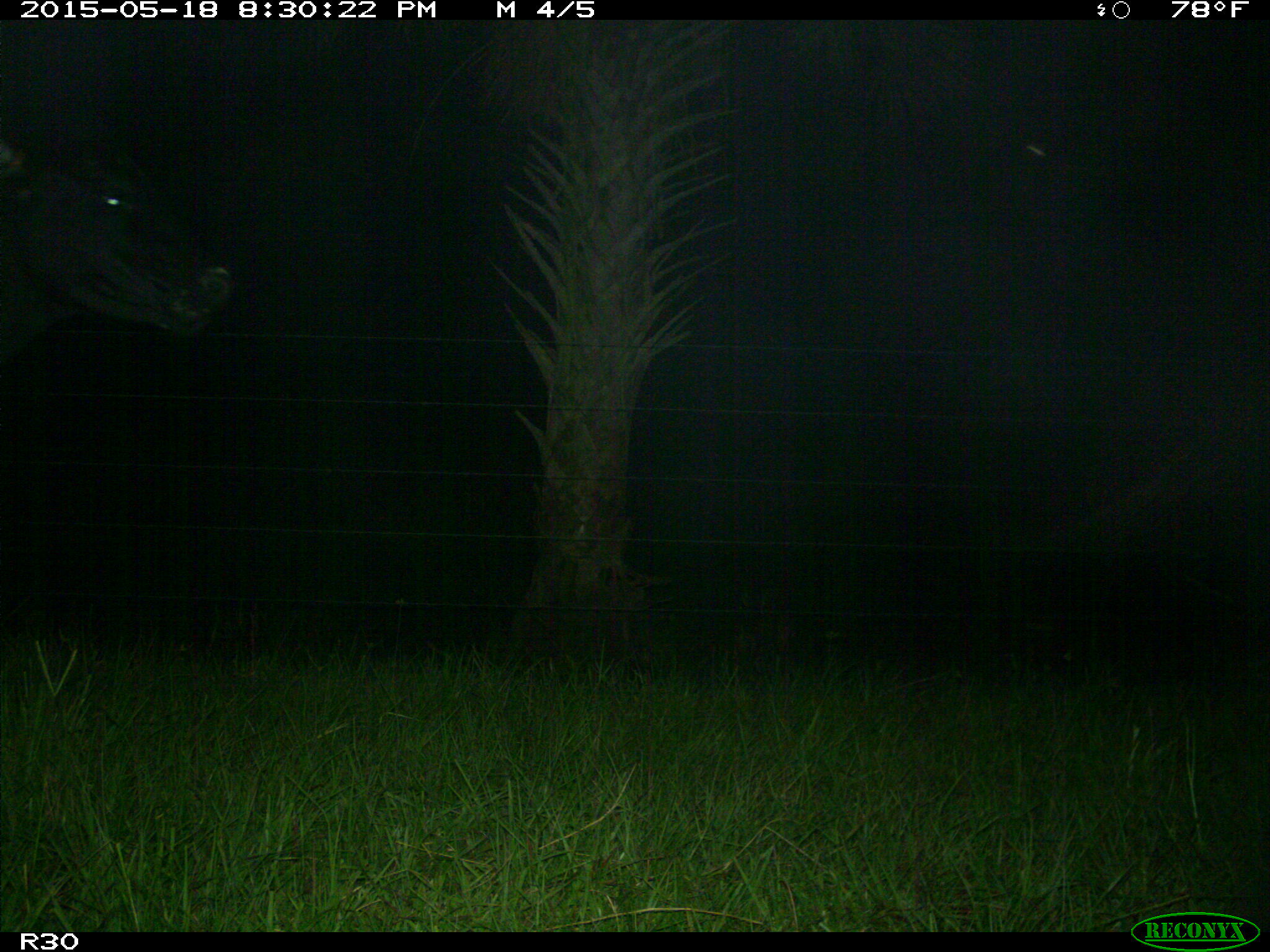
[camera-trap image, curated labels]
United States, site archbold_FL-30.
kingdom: Animalia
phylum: Chordata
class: Mammalia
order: Artiodactyla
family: Bovidae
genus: Bos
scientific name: Bos taurus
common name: domestic cow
Bos taurus (domestic cow).